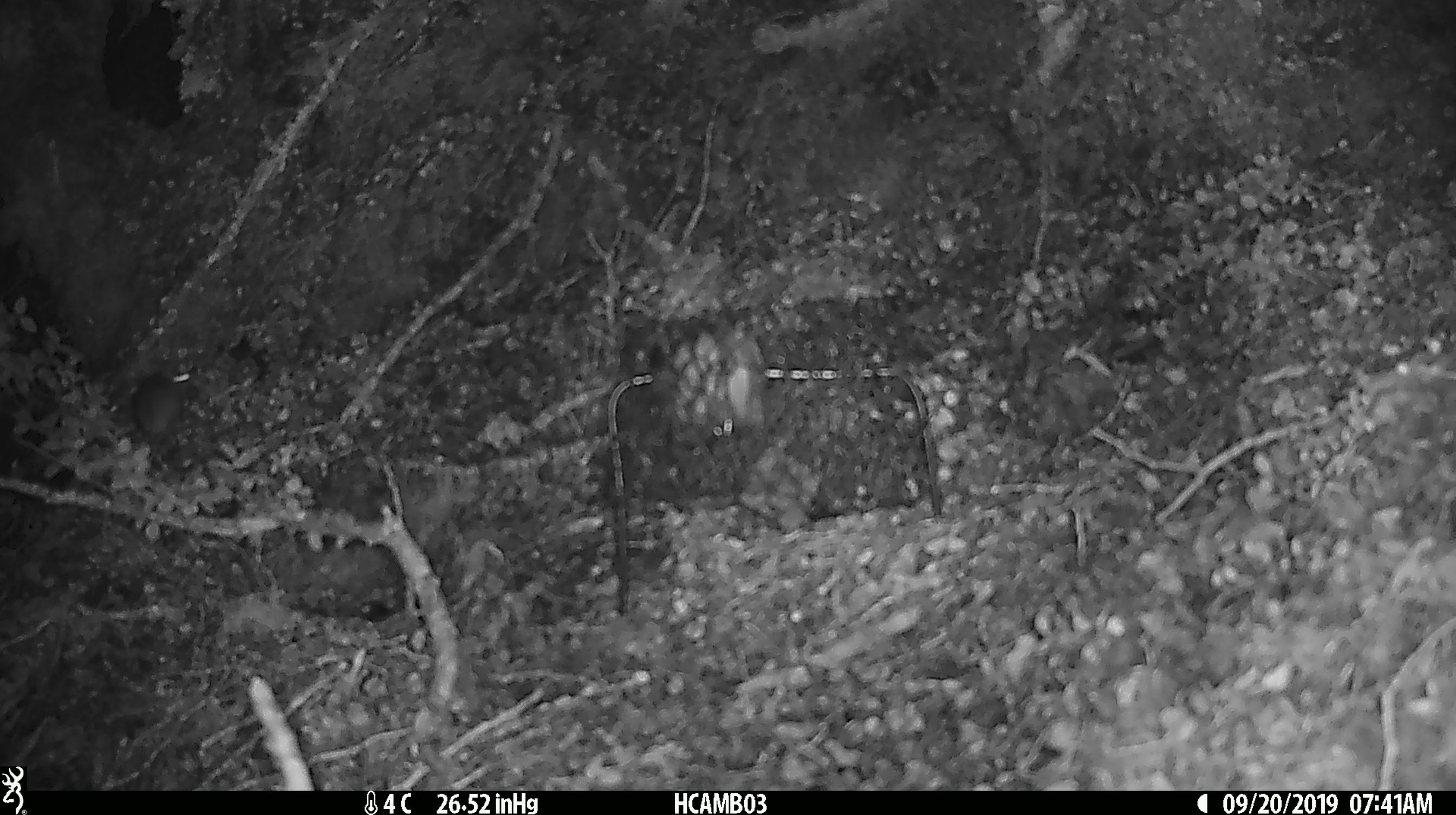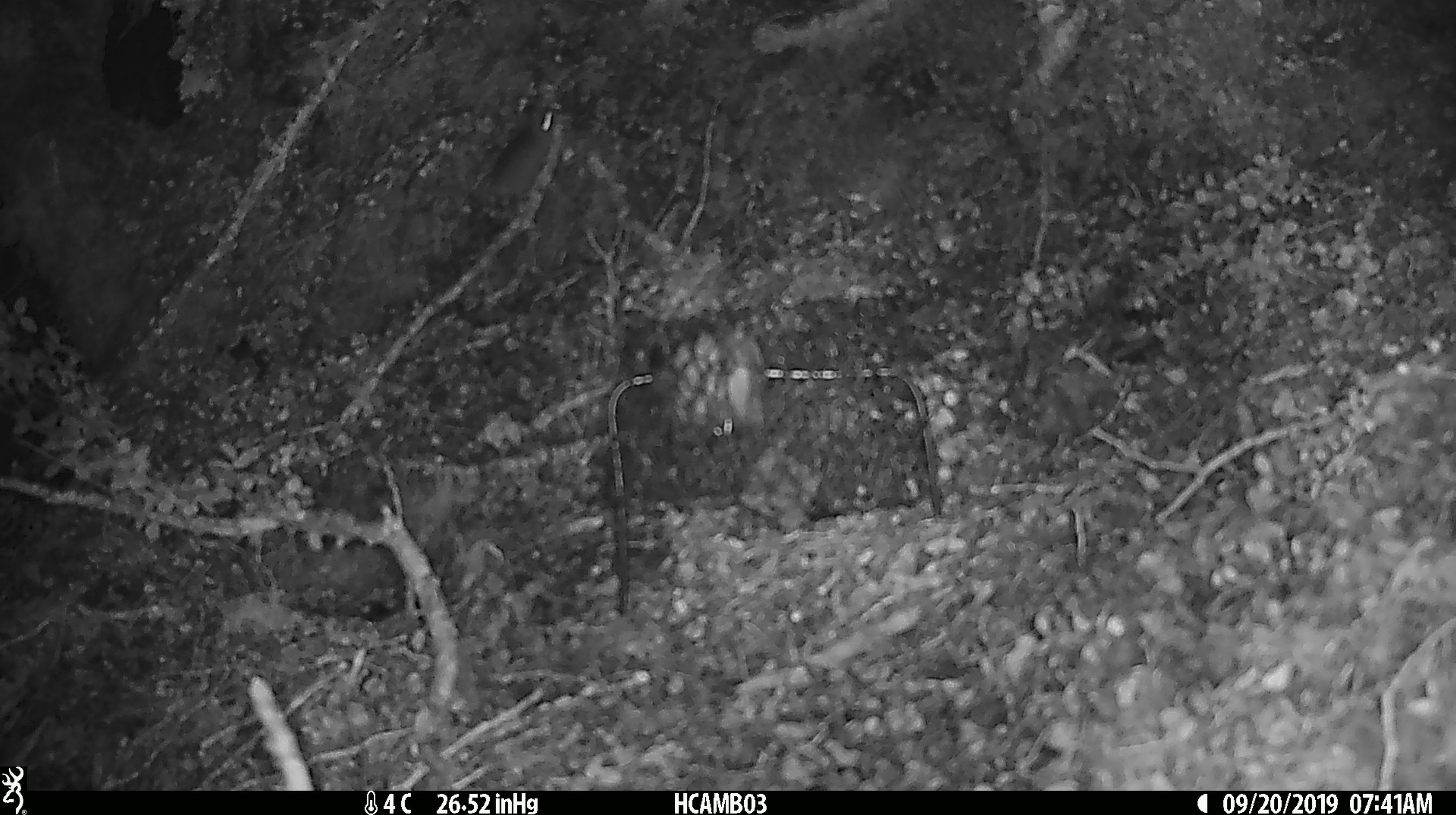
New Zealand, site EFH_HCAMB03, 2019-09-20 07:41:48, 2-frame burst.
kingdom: Animalia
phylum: Chordata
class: Mammalia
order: Rodentia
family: Muridae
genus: Mus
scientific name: Mus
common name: mouse